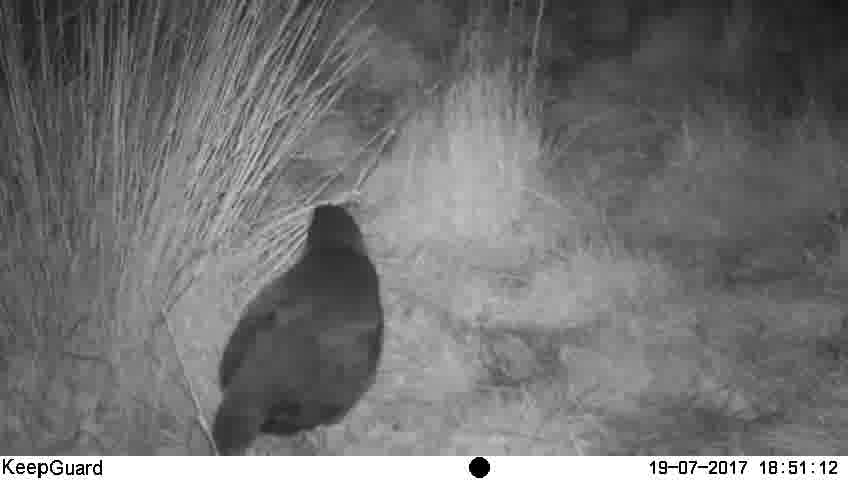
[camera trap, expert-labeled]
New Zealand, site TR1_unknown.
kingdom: Animalia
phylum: Chordata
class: Aves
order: Gruiformes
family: Rallidae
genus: Porphyrio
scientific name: Porphyrio mantelli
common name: takahe